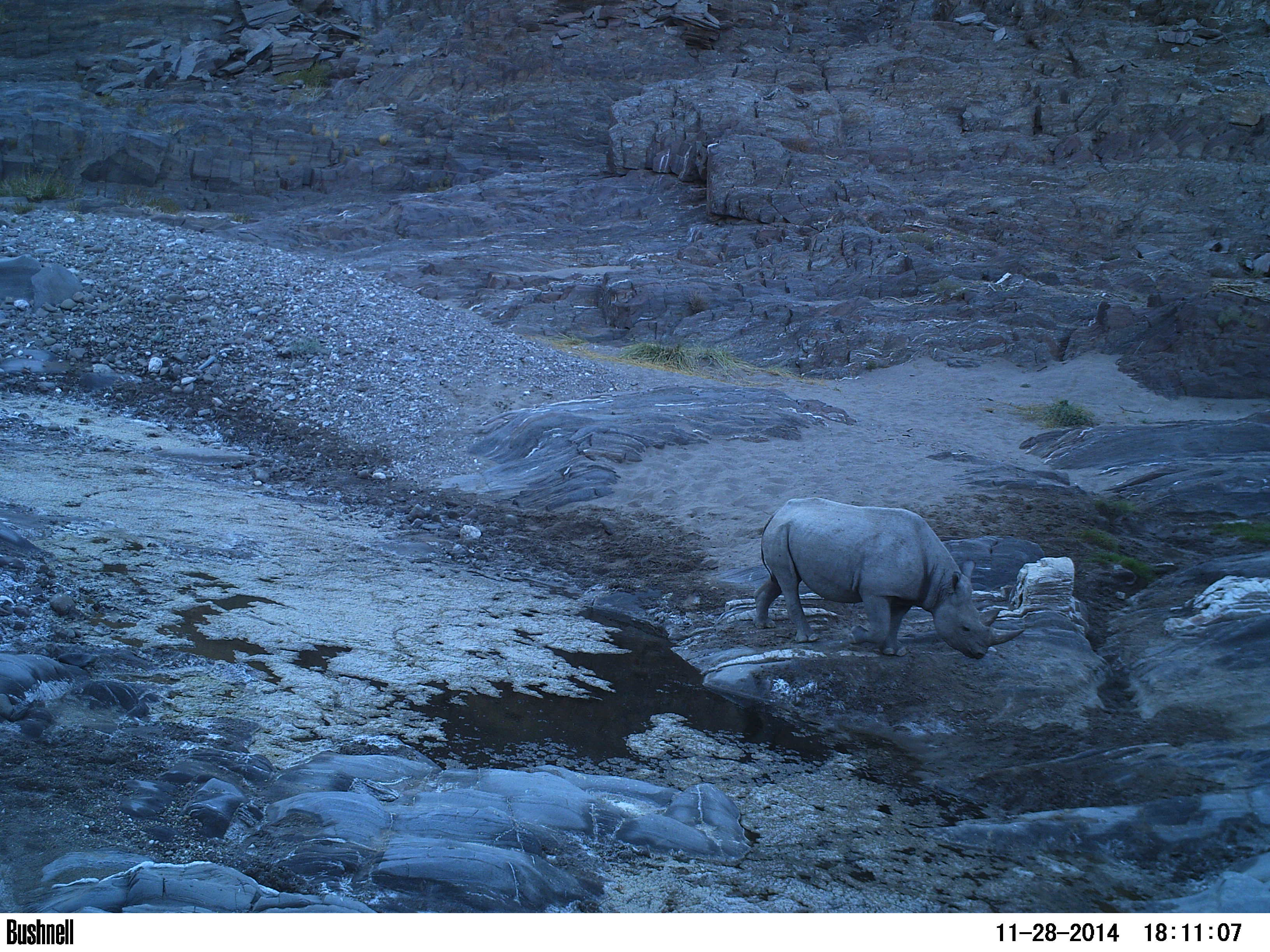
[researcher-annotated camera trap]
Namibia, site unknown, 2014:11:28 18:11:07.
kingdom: Animalia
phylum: Chordata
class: Mammalia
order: Perissodactyla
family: Rhinocerotidae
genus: Diceros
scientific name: Diceros bicornis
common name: black rhinoceros